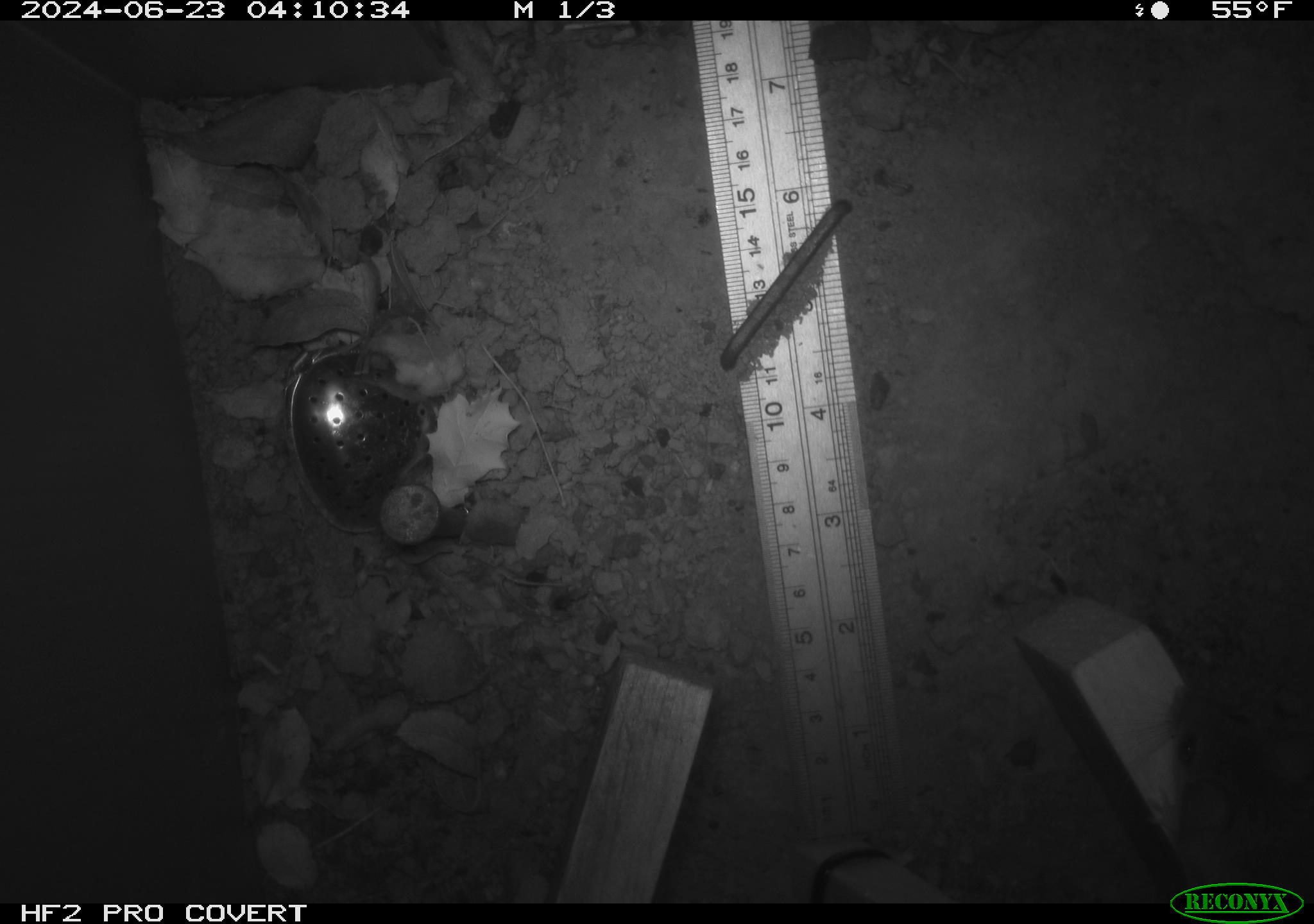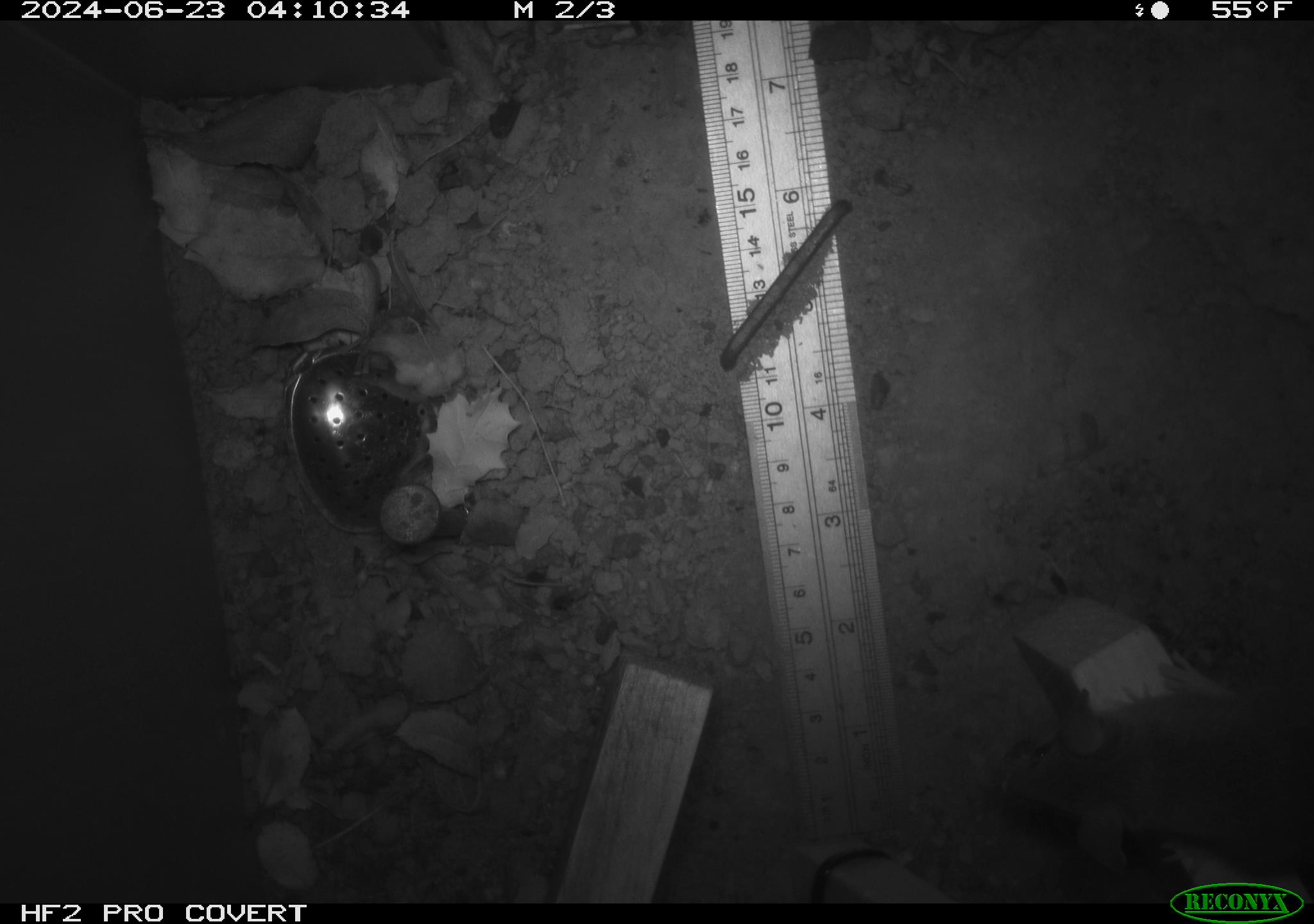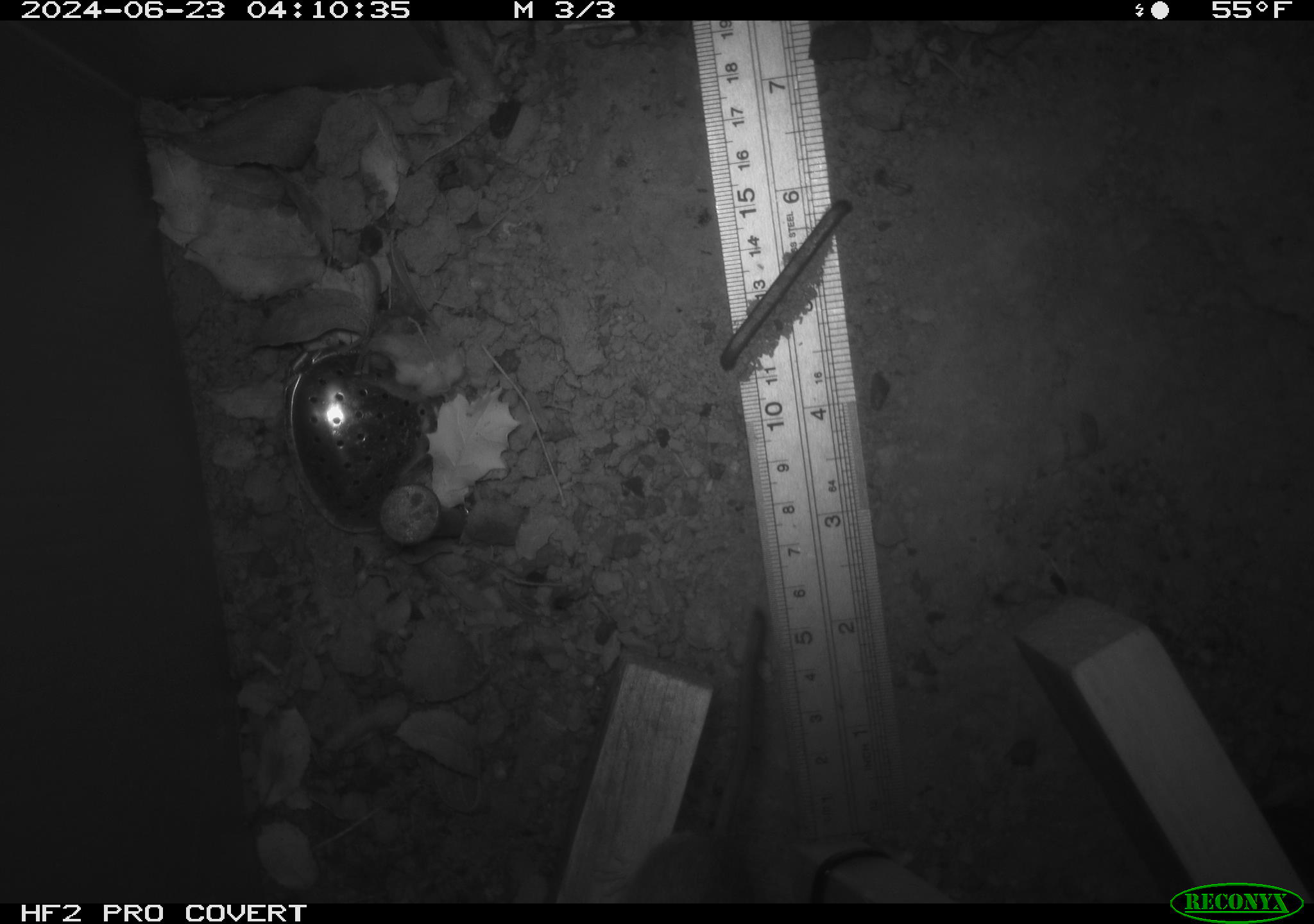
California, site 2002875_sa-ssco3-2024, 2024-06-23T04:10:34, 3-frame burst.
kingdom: Animalia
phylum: Chordata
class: Mammalia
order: Rodentia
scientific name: Rodentia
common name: rodent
Rodent (Rodentia).